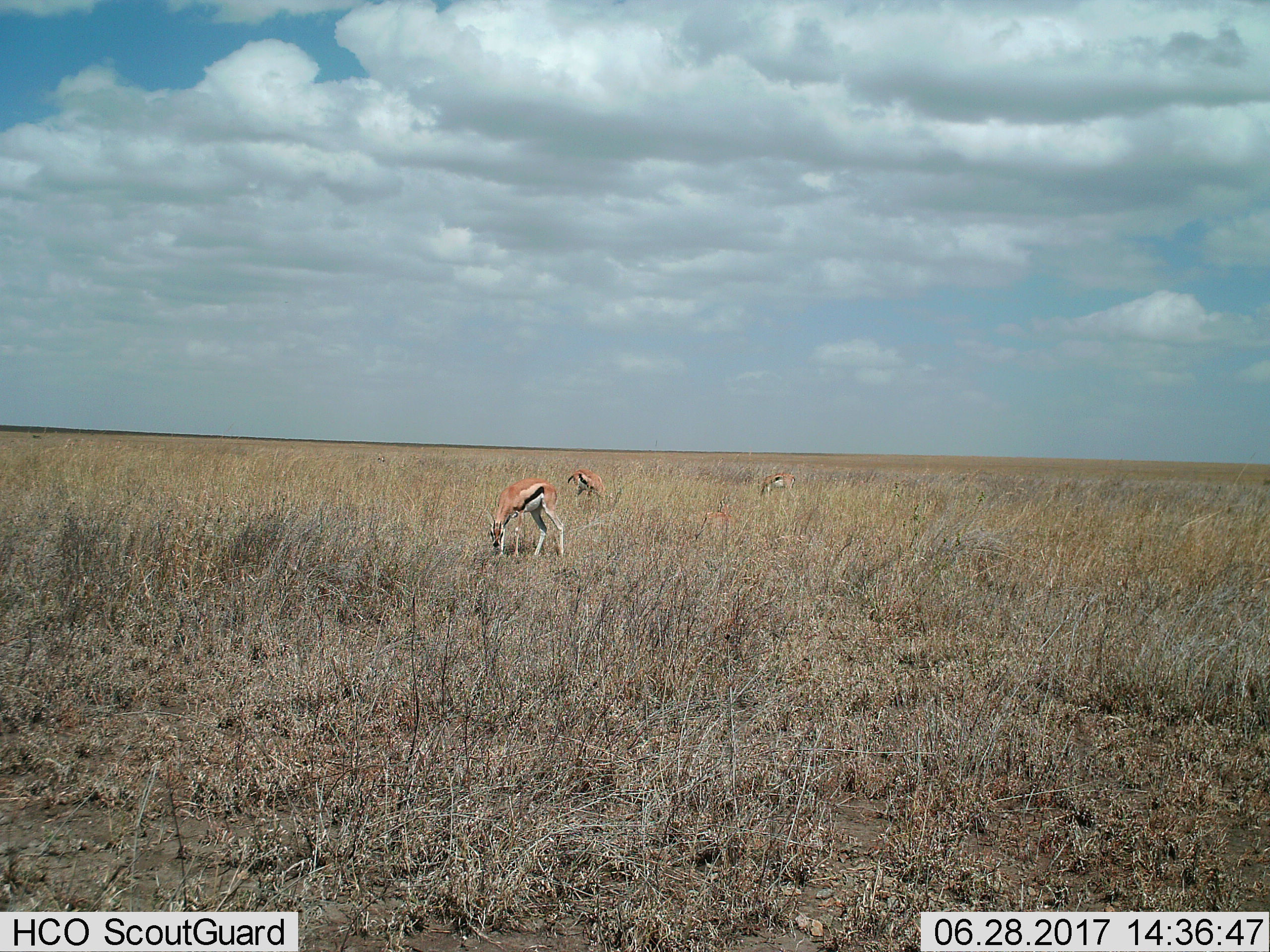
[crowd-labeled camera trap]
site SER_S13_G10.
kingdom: Animalia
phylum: Chordata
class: Mammalia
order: Artiodactyla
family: Bovidae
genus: Eudorcas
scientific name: Eudorcas thomsonii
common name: thomson's gazelle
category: gazellethomsons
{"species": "gazellethomsons (thomson's gazelle) (Eudorcas thomsonii)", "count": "3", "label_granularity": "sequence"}